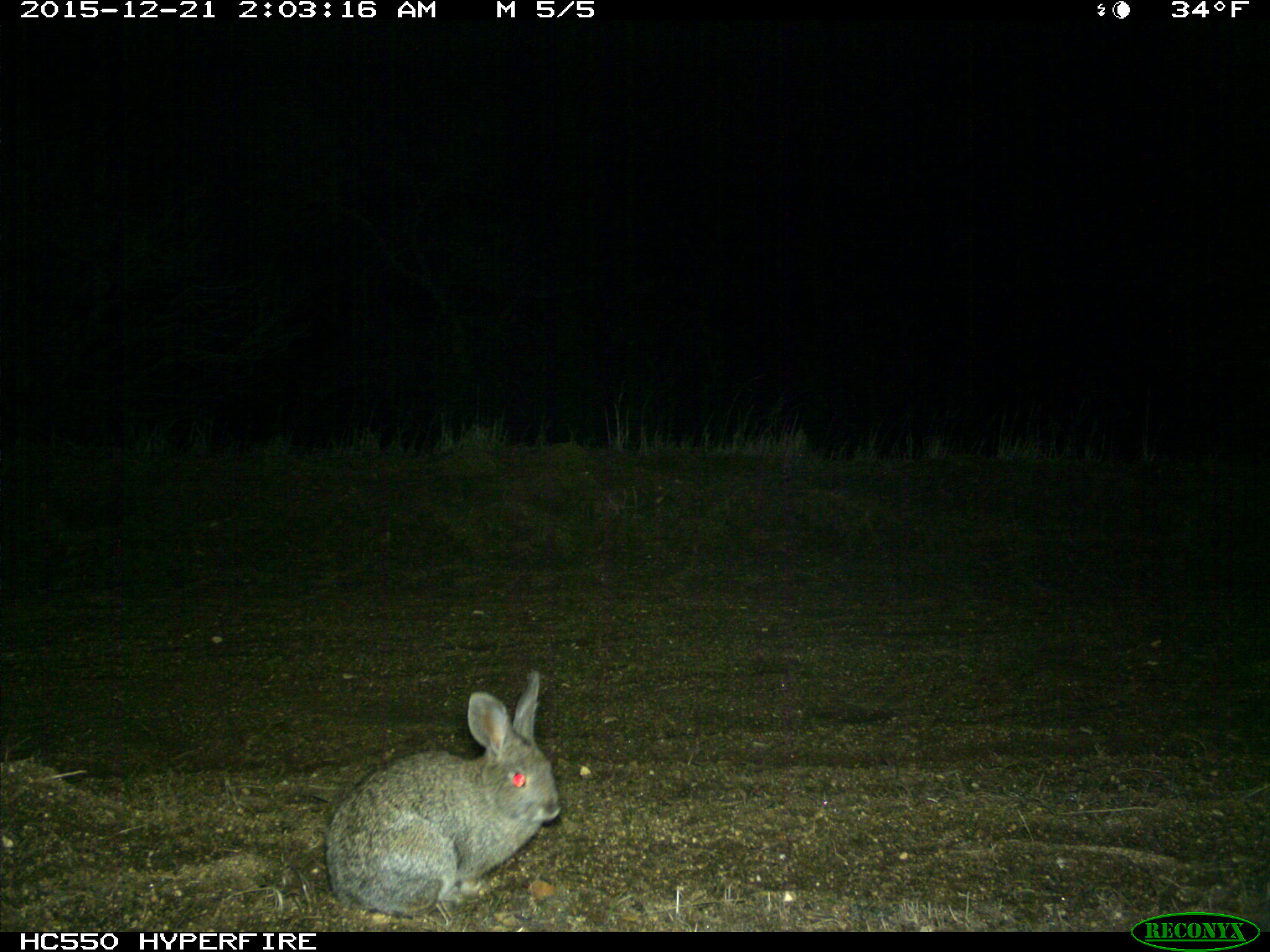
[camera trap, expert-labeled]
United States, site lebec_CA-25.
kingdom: Animalia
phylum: Chordata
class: Mammalia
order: Lagomorpha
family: Leporidae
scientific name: Leporidae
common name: rabbits and hares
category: unidentified rabbit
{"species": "unidentified rabbit (rabbits and hares) (Leporidae)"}